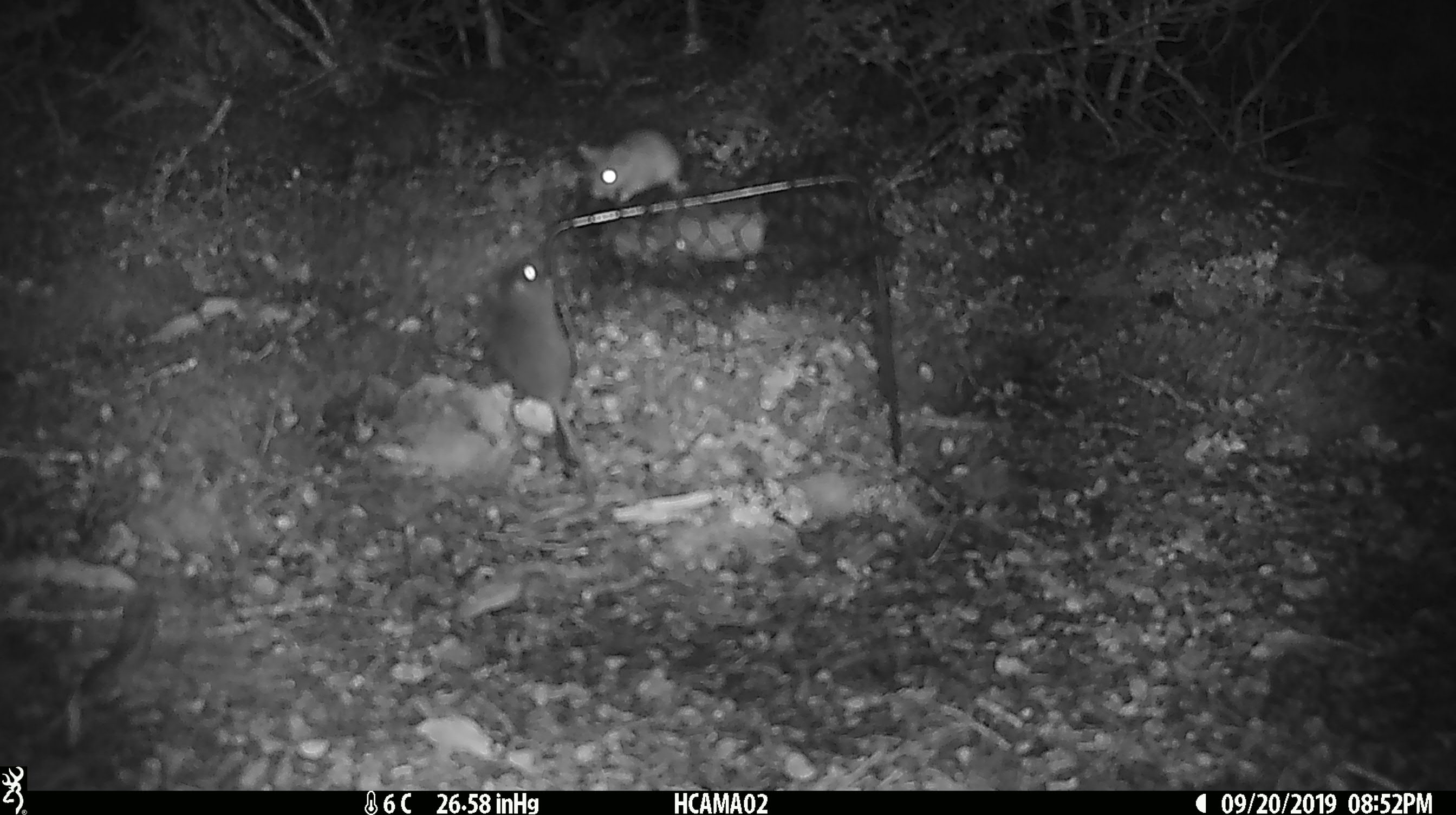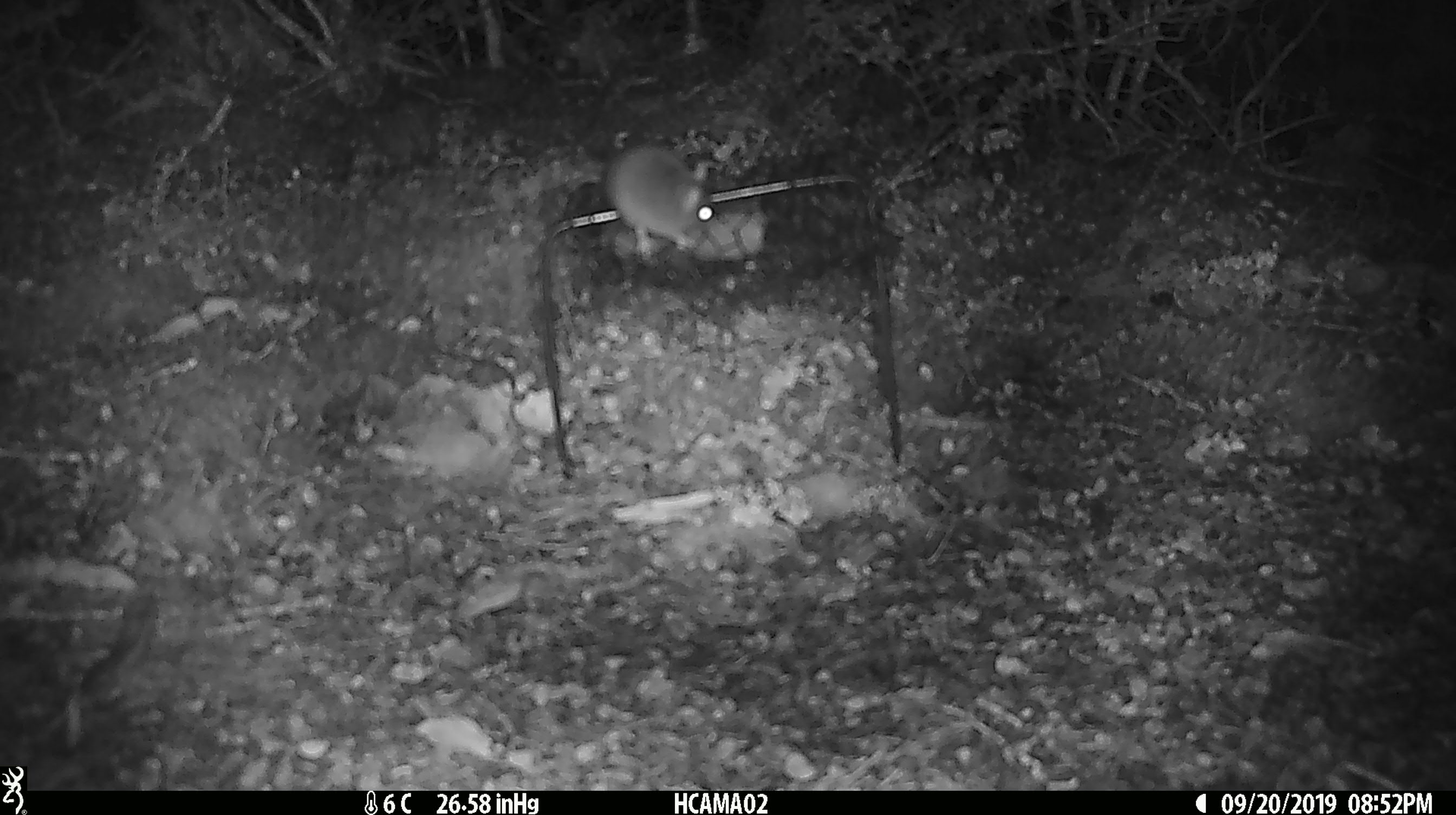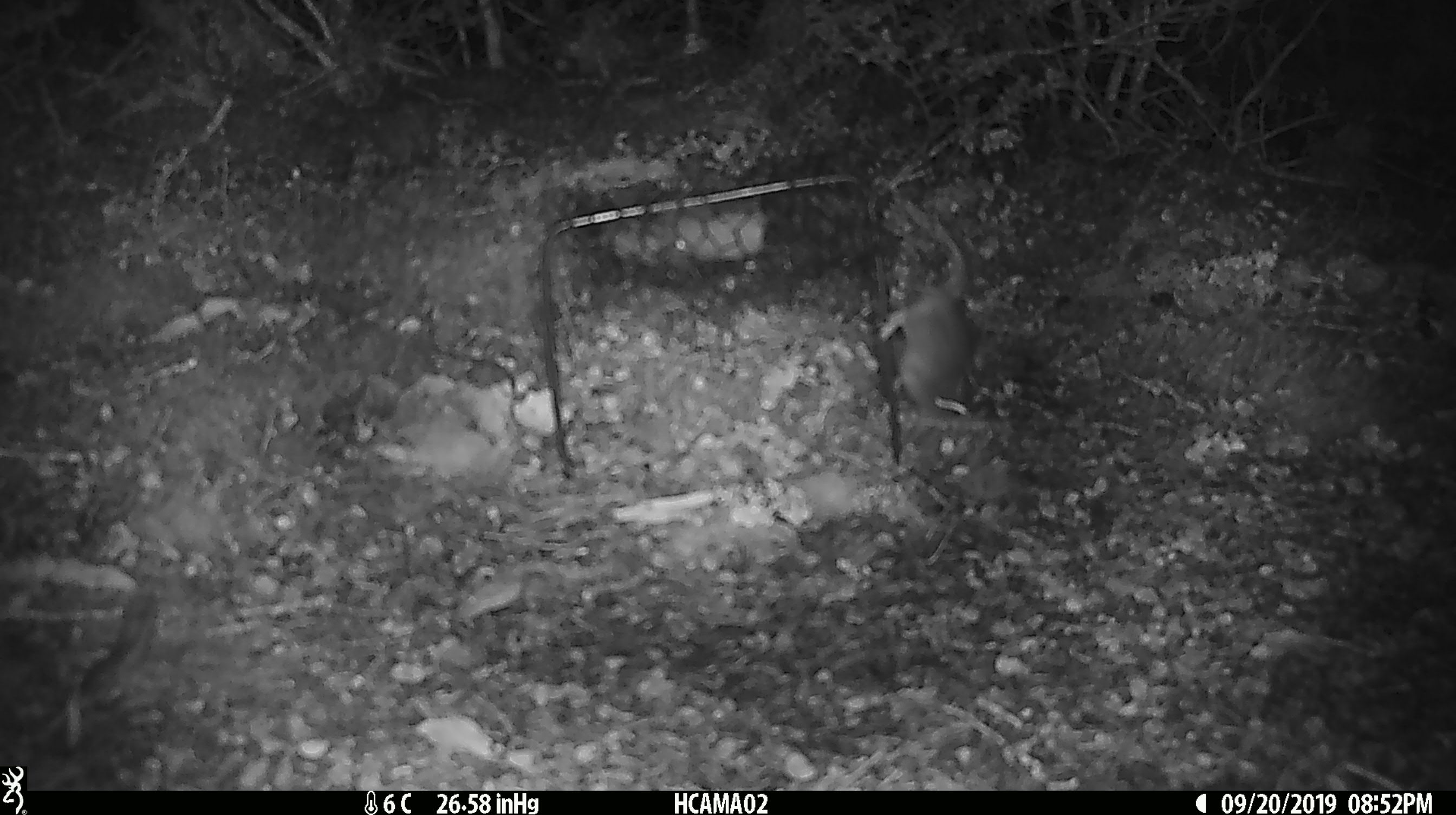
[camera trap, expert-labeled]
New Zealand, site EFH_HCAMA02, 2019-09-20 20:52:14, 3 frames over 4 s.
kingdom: Animalia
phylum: Chordata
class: Mammalia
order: Rodentia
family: Muridae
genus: Rattus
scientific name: Rattus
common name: rat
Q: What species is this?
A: Rat (Rattus).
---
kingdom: Animalia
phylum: Chordata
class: Mammalia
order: Rodentia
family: Muridae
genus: Mus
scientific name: Mus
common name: mouse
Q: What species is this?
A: Mouse (Mus).